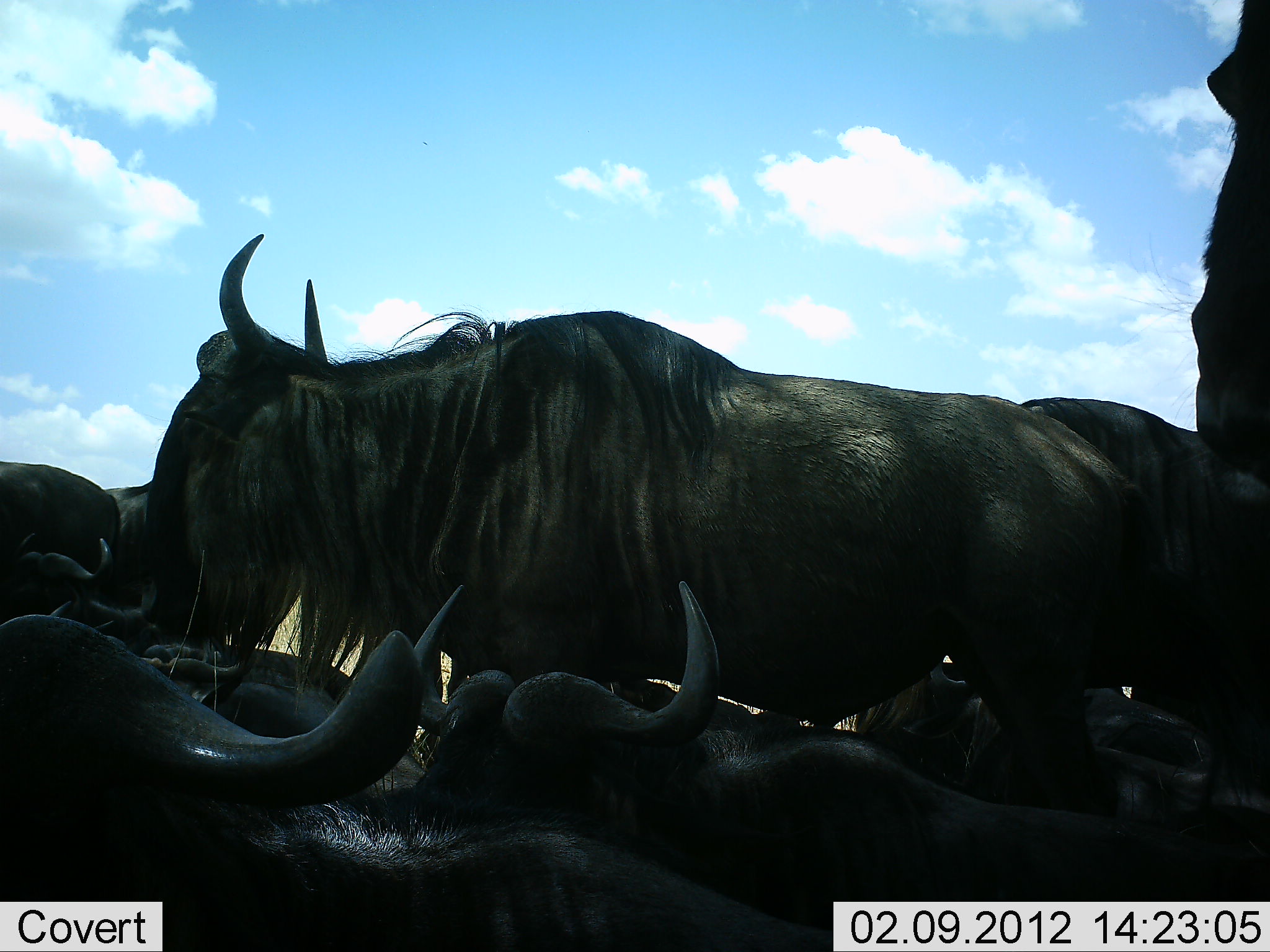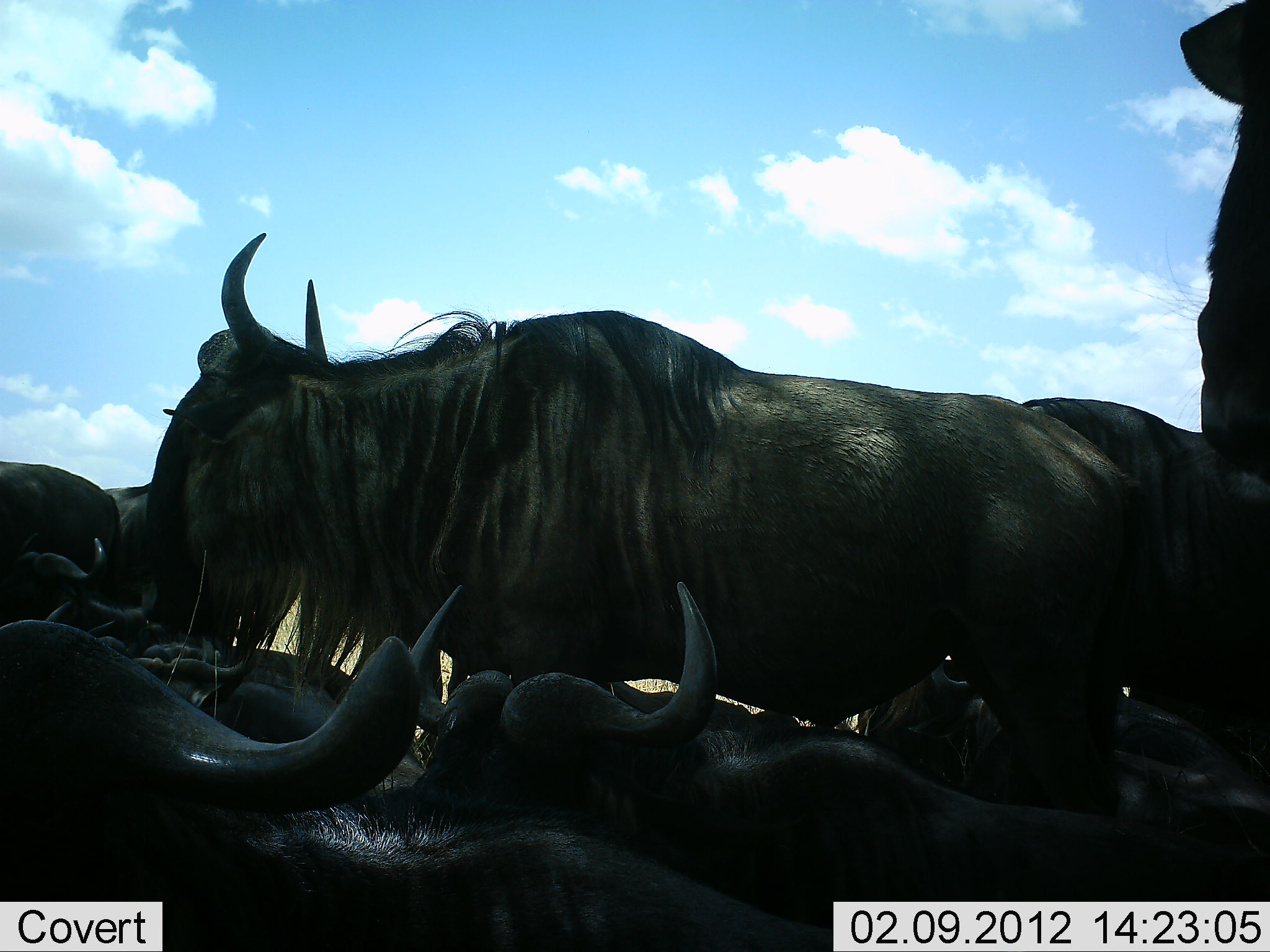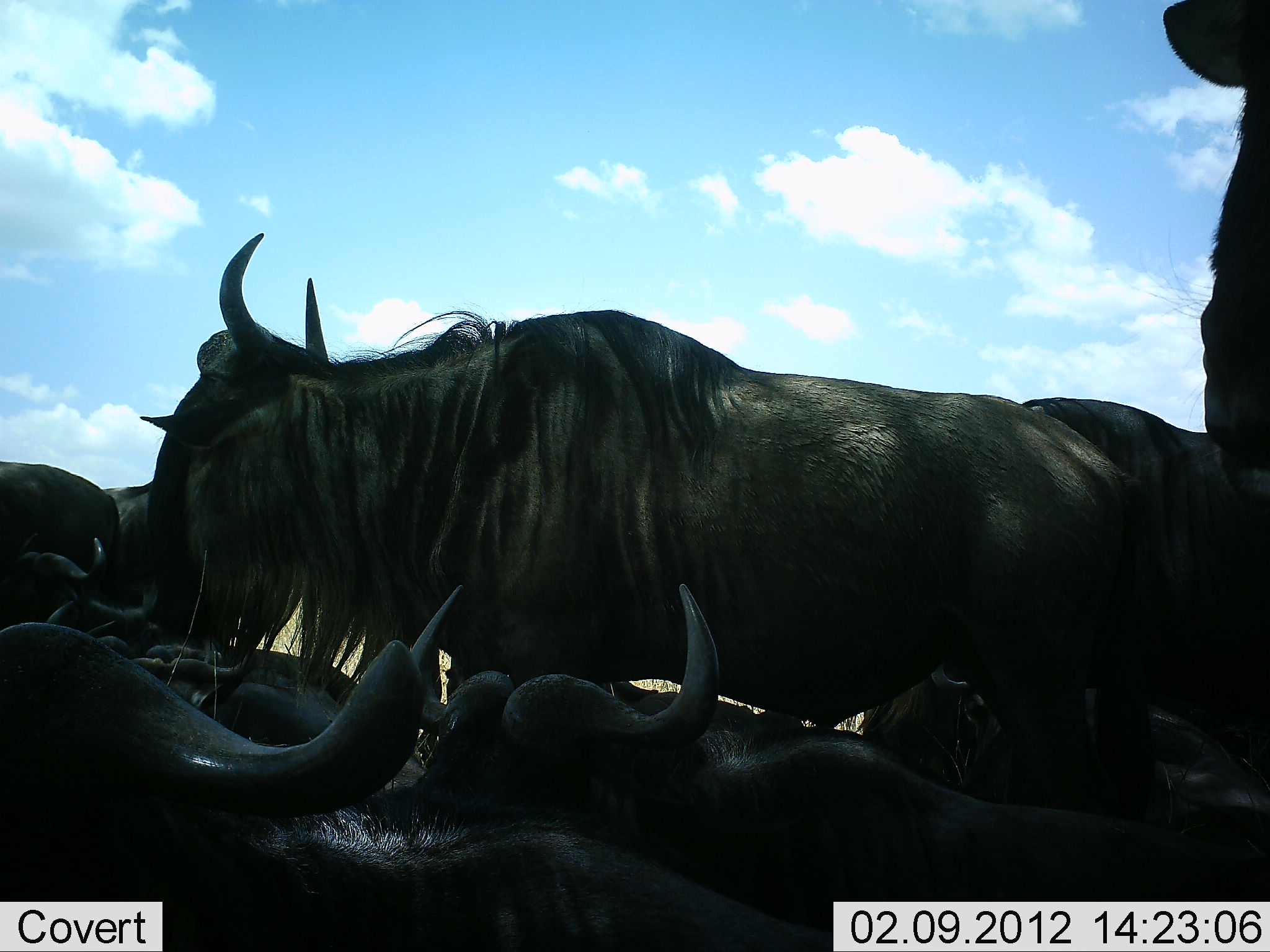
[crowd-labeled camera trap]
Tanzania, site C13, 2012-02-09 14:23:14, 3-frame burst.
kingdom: Animalia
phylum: Chordata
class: Mammalia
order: Artiodactyla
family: Bovidae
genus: Connochaetes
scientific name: Connochaetes taurinus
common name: blue wildebeest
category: wildebeest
Wildebeest (blue wildebeest) (Connochaetes taurinus), count 9. Behavior (volunteer vote fractions): standing 72%, resting 89%, moving 0%, interacting 11%. Young present (vote fraction): 6%. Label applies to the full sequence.